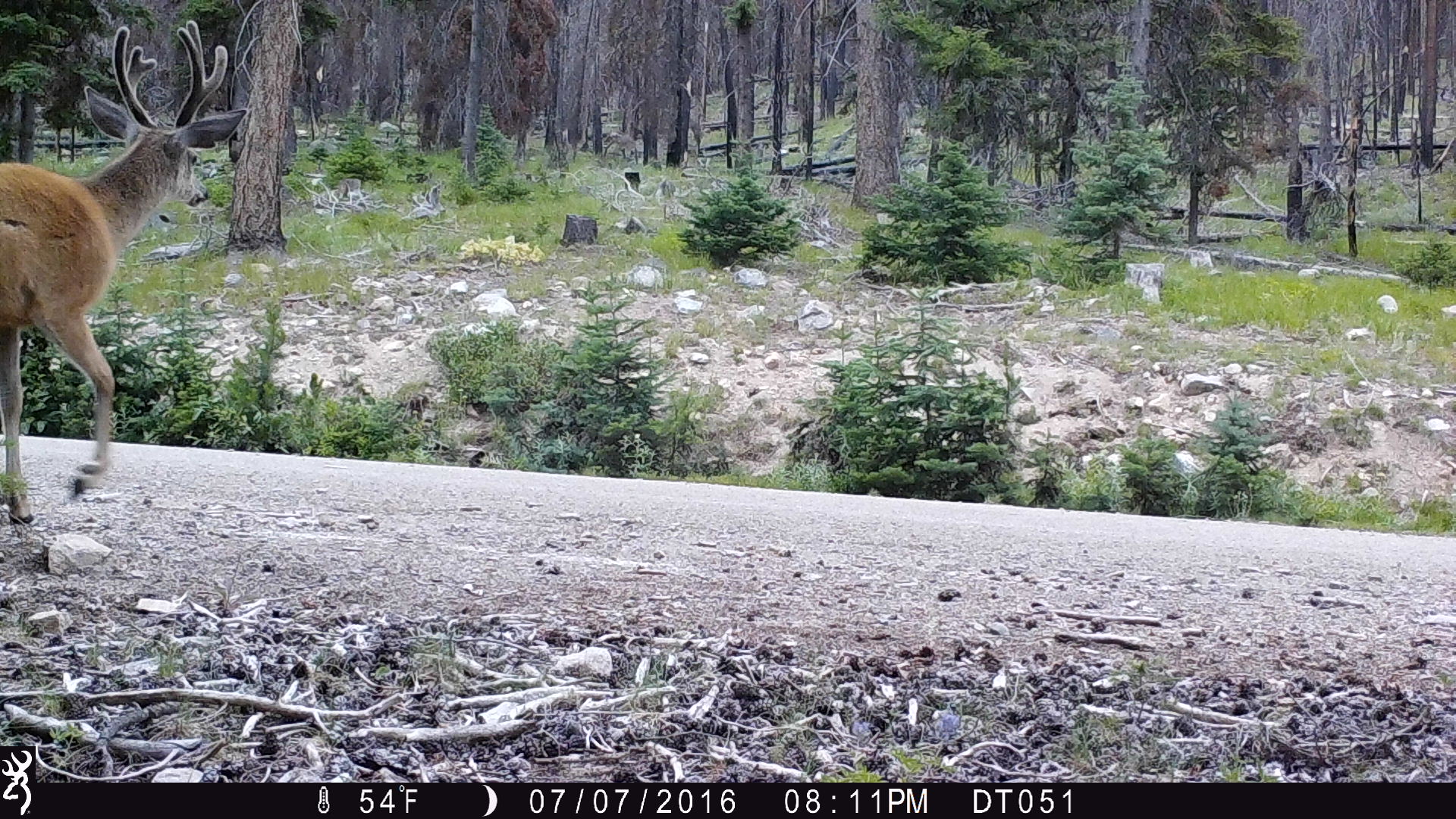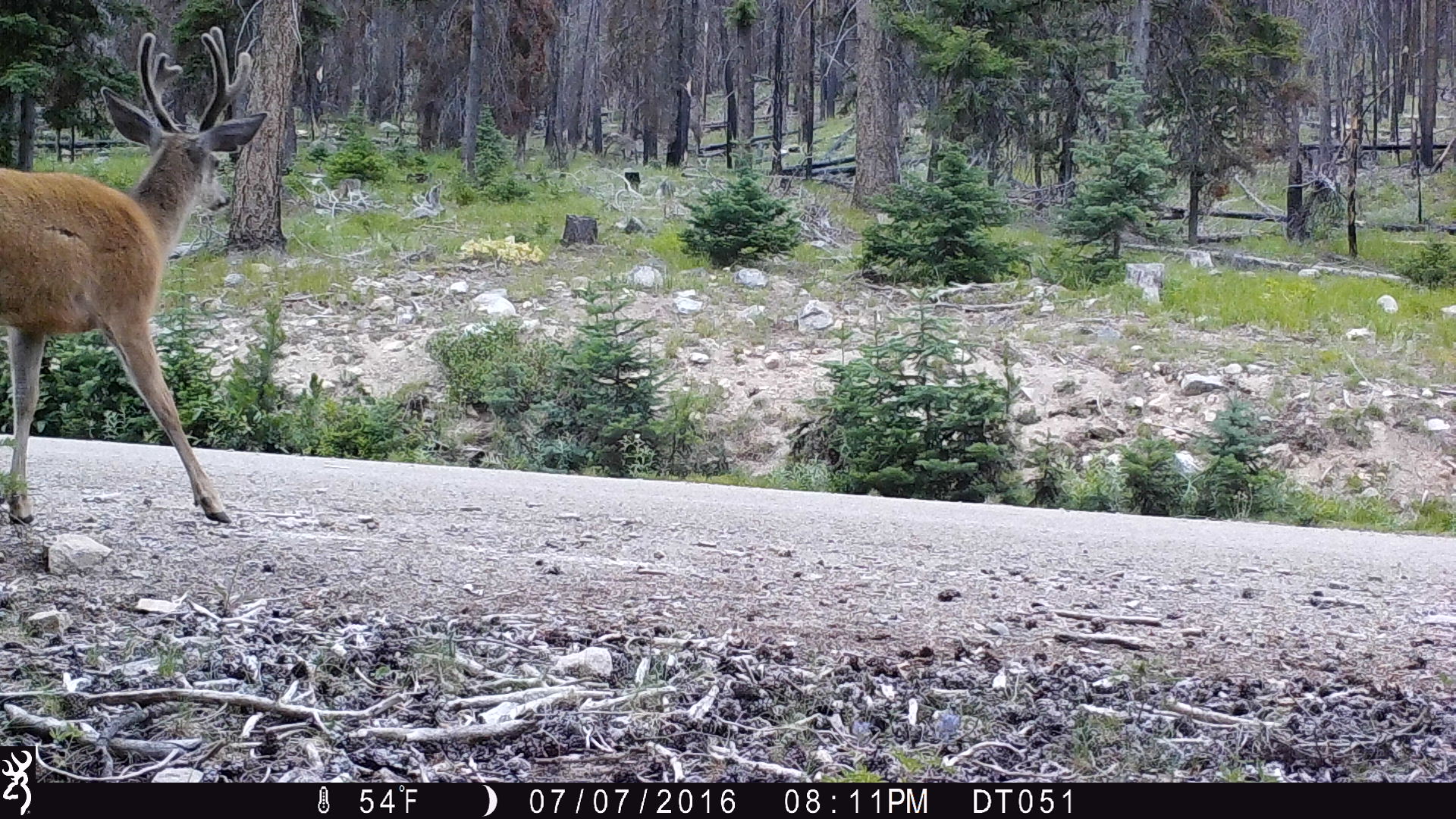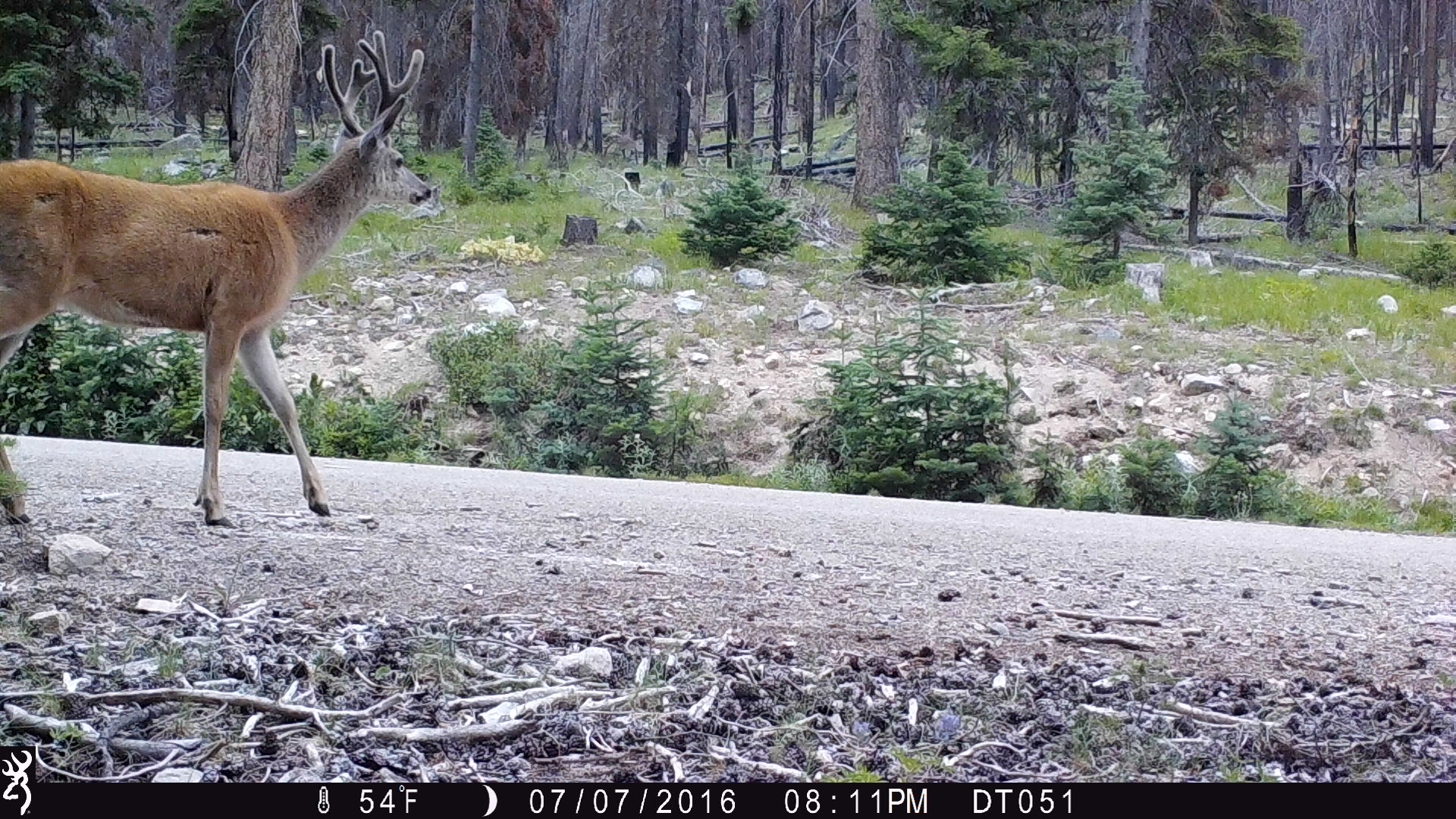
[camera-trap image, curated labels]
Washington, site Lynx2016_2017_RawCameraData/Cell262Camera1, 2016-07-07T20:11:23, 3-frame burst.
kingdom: Animalia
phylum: Chordata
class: Mammalia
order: Artiodactyla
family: Cervidae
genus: Odocoileus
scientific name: Odocoileus hemionus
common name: mule deer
Odocoileus hemionus (mule deer). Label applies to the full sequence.